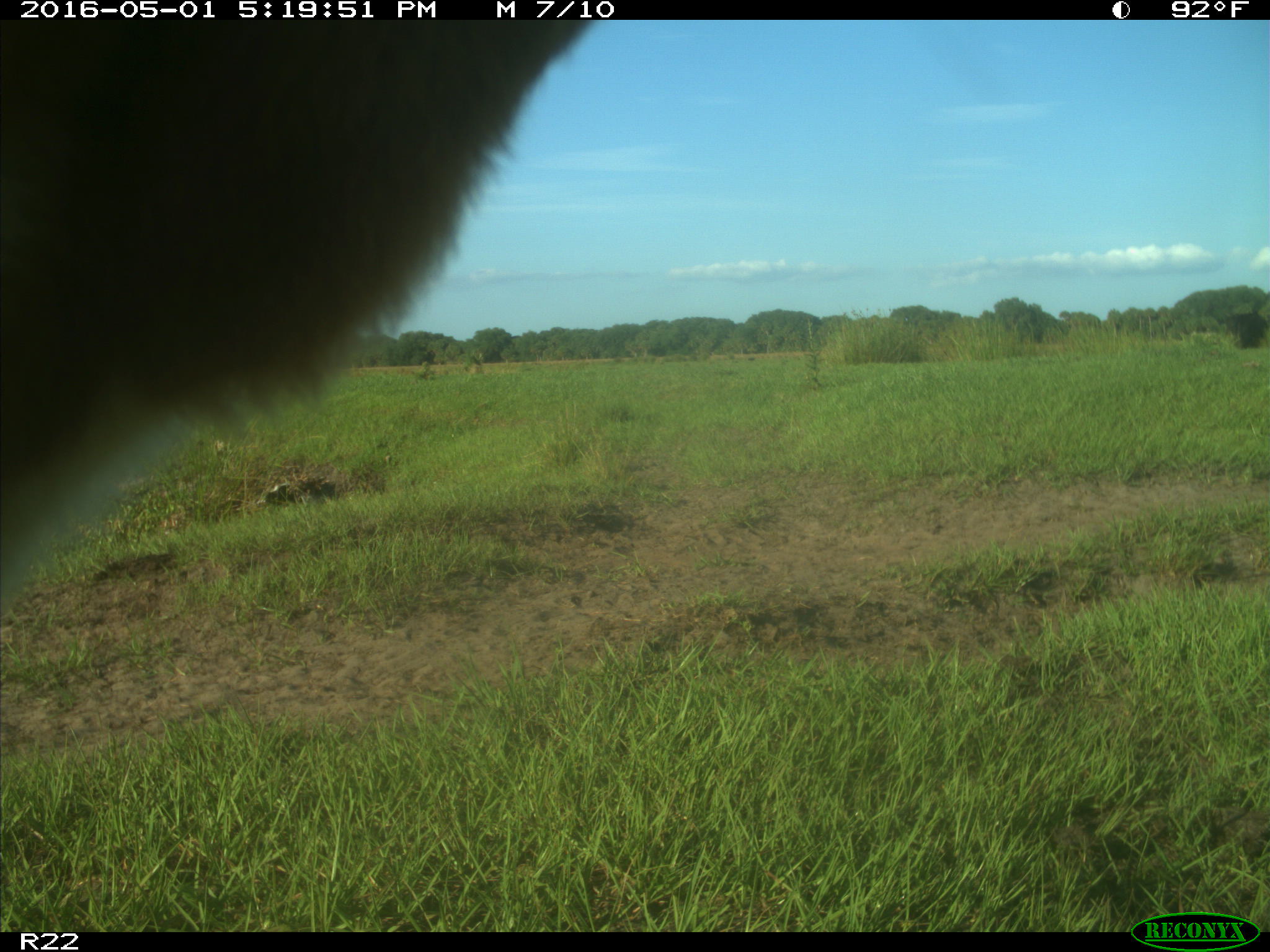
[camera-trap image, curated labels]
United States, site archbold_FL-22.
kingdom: Animalia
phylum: Chordata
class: Mammalia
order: Artiodactyla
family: Bovidae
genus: Bos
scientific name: Bos taurus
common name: domestic cow